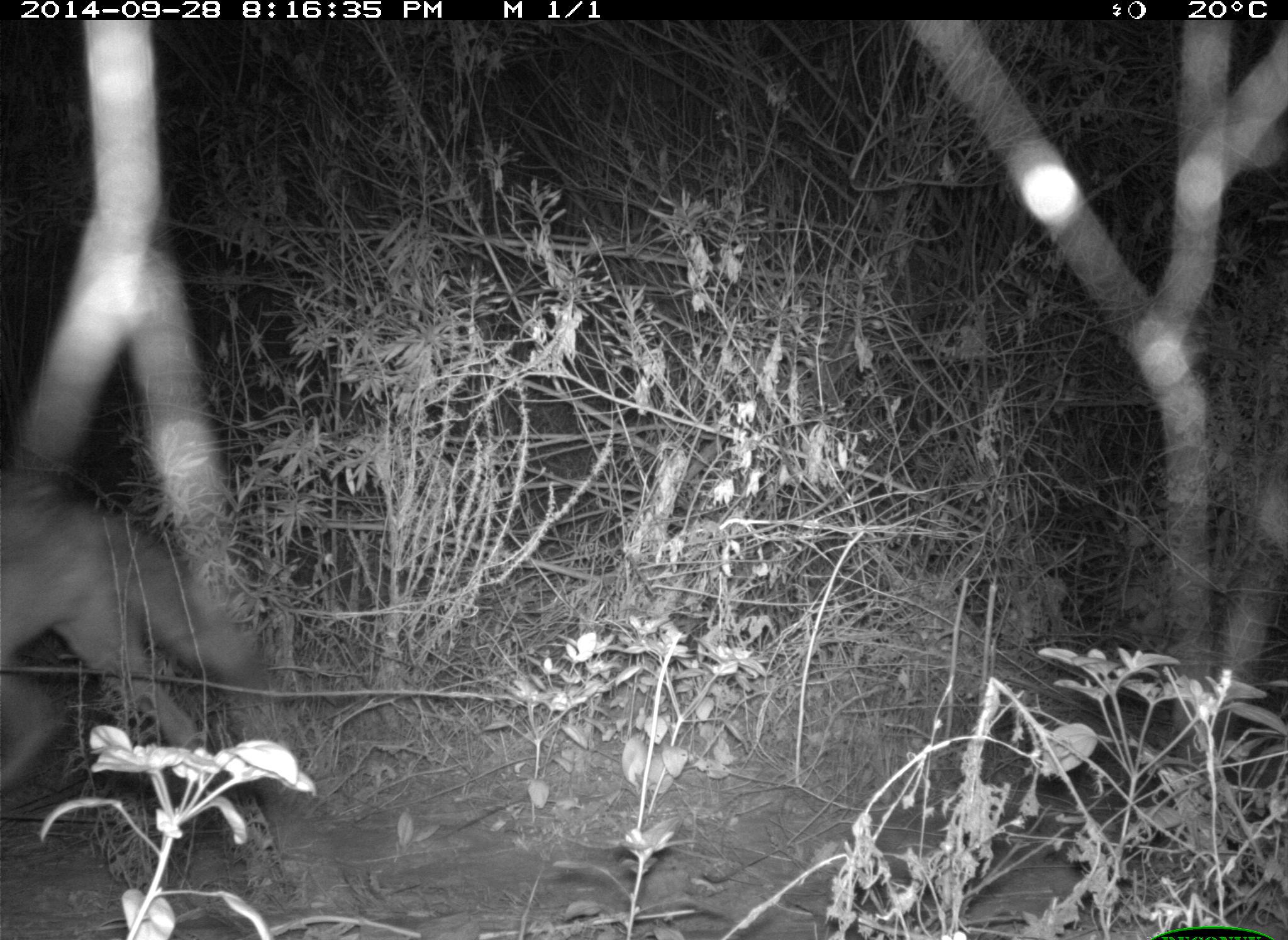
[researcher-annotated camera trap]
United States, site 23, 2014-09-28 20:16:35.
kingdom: Animalia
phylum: Chordata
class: Mammalia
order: Carnivora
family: Canidae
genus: Canis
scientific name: Canis latrans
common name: coyote